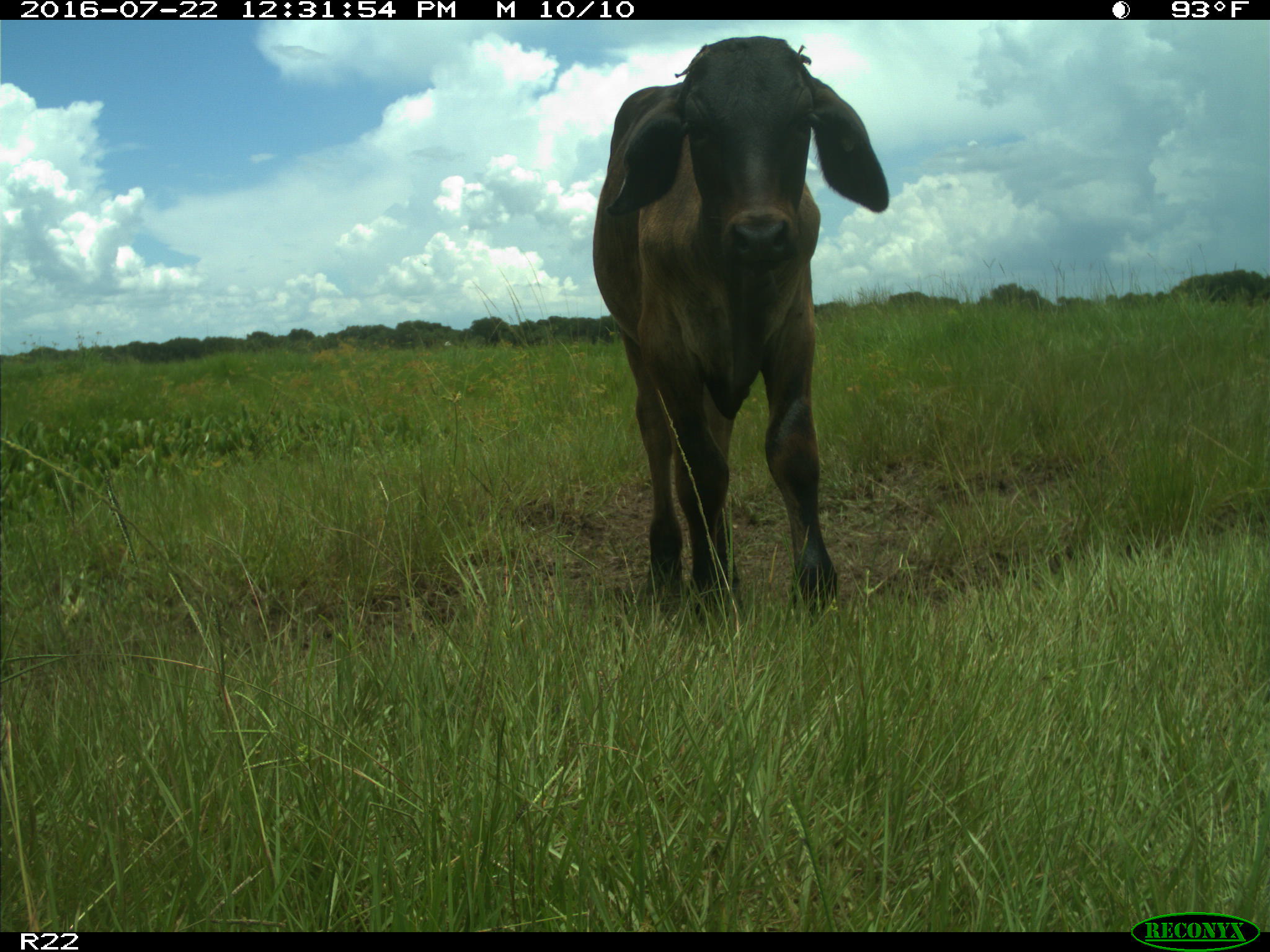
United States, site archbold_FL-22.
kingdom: Animalia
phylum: Chordata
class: Mammalia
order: Artiodactyla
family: Bovidae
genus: Bos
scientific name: Bos taurus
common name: domestic cow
Bos taurus (domestic cow).